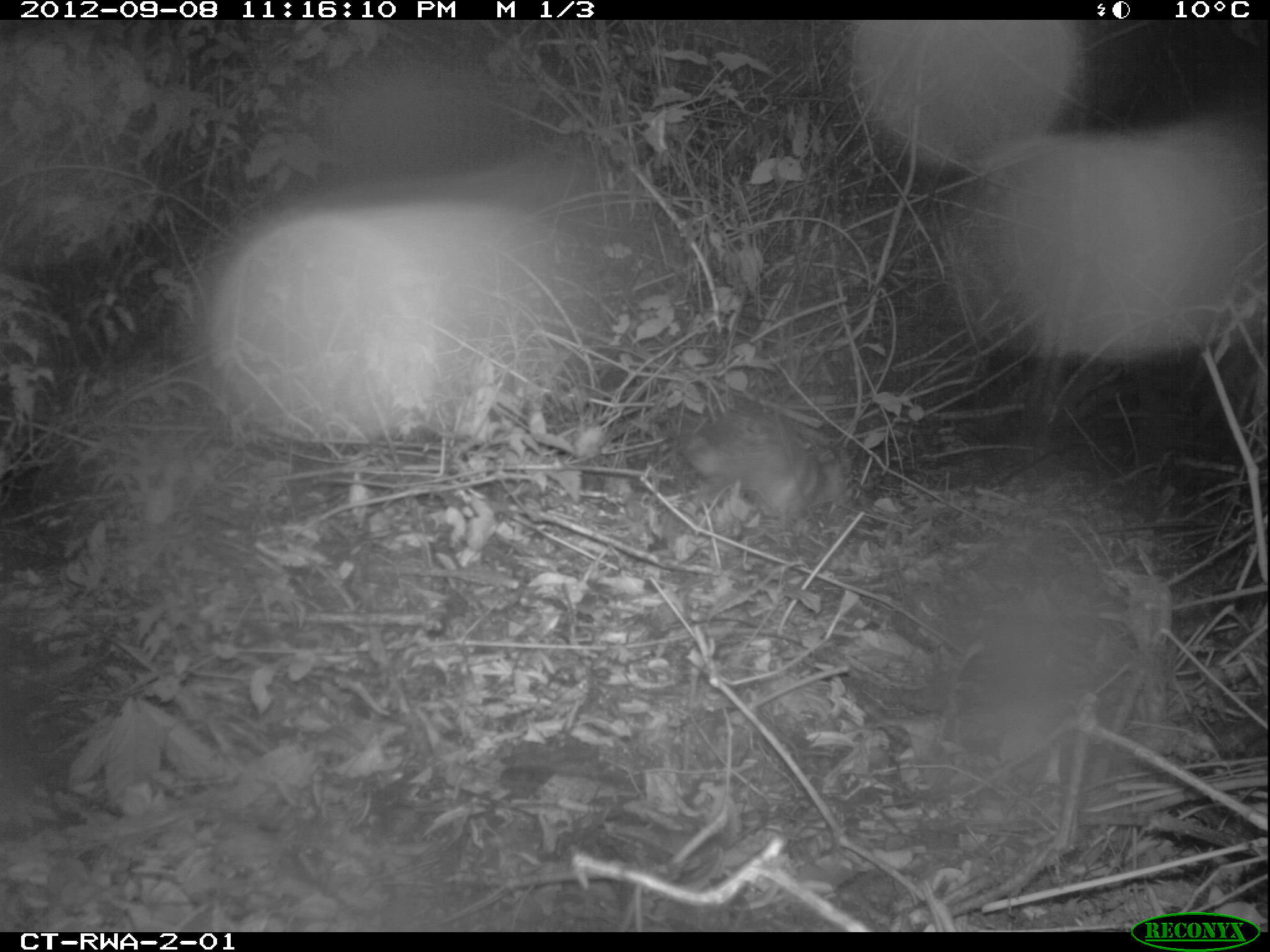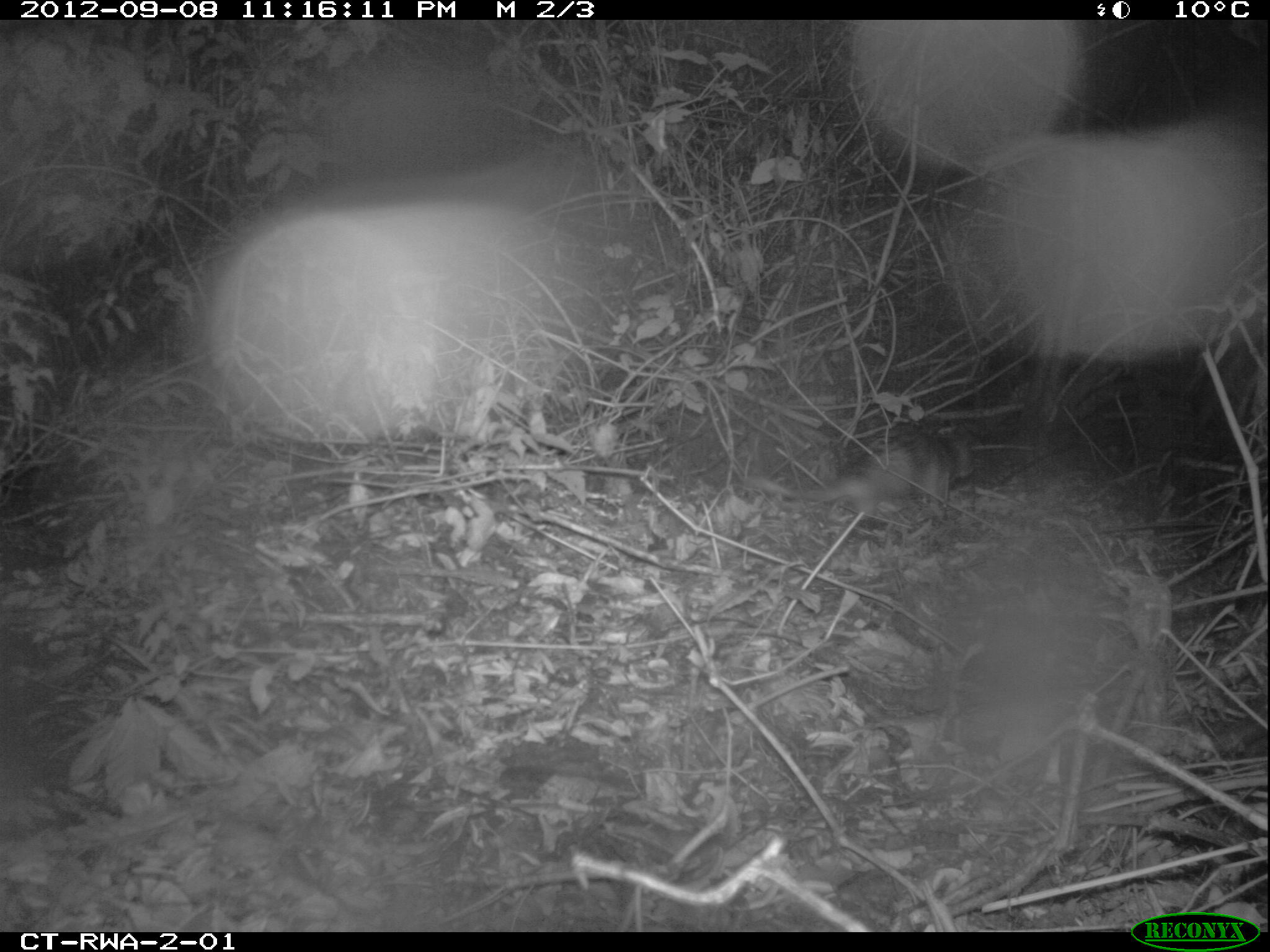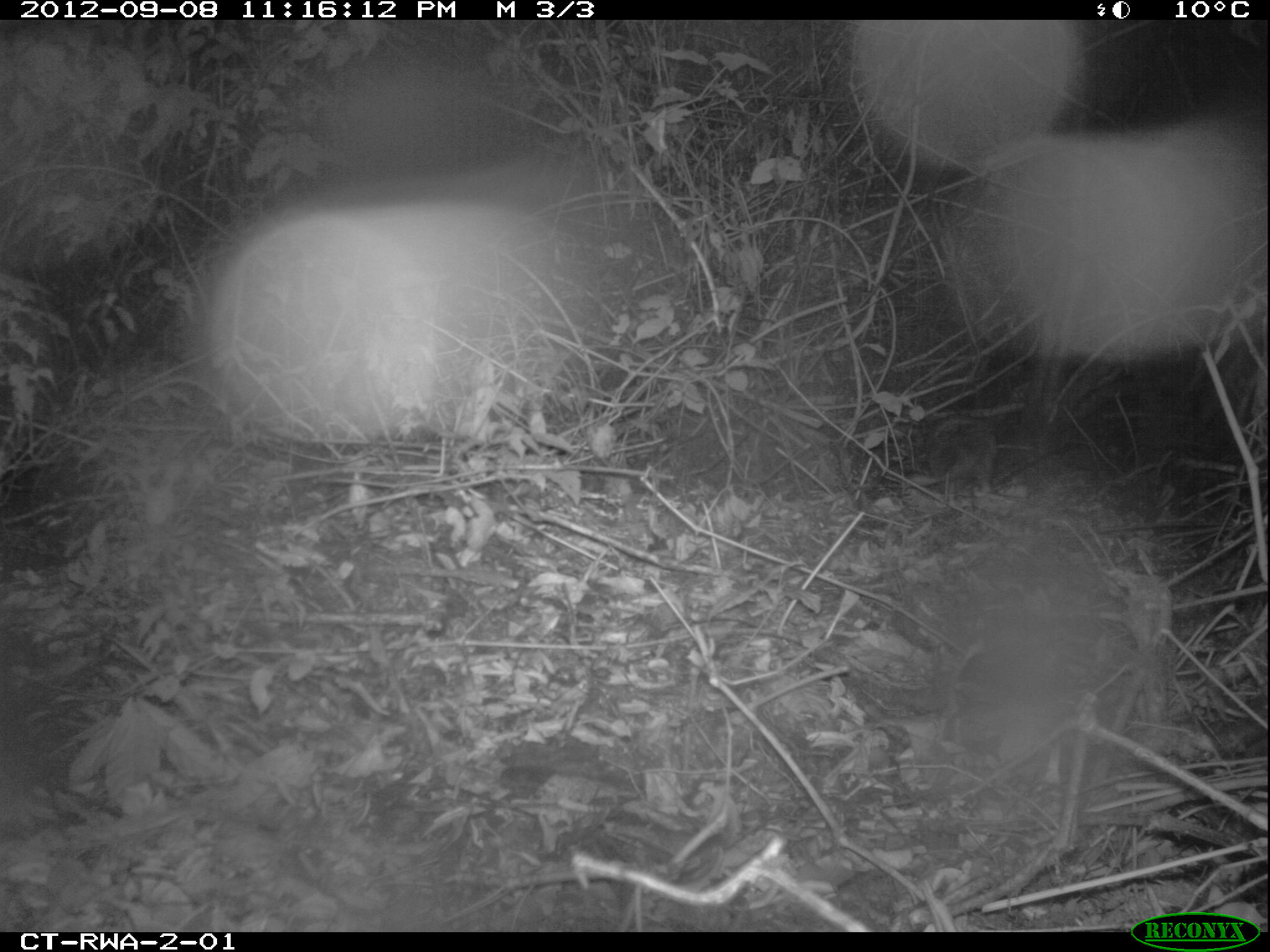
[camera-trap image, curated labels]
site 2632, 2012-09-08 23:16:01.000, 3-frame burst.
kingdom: Animalia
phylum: Chordata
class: Mammalia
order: Rodentia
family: Hystricidae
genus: Atherurus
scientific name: Atherurus africanus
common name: african brush-tailed porcupine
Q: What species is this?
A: Atherurus africanus (african brush-tailed porcupine).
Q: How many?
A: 1.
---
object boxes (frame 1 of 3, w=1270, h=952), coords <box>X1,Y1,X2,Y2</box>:
atherurus africanus: <box>684,407,855,519</box>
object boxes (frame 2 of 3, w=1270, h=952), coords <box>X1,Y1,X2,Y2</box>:
atherurus africanus: <box>740,427,977,525</box>